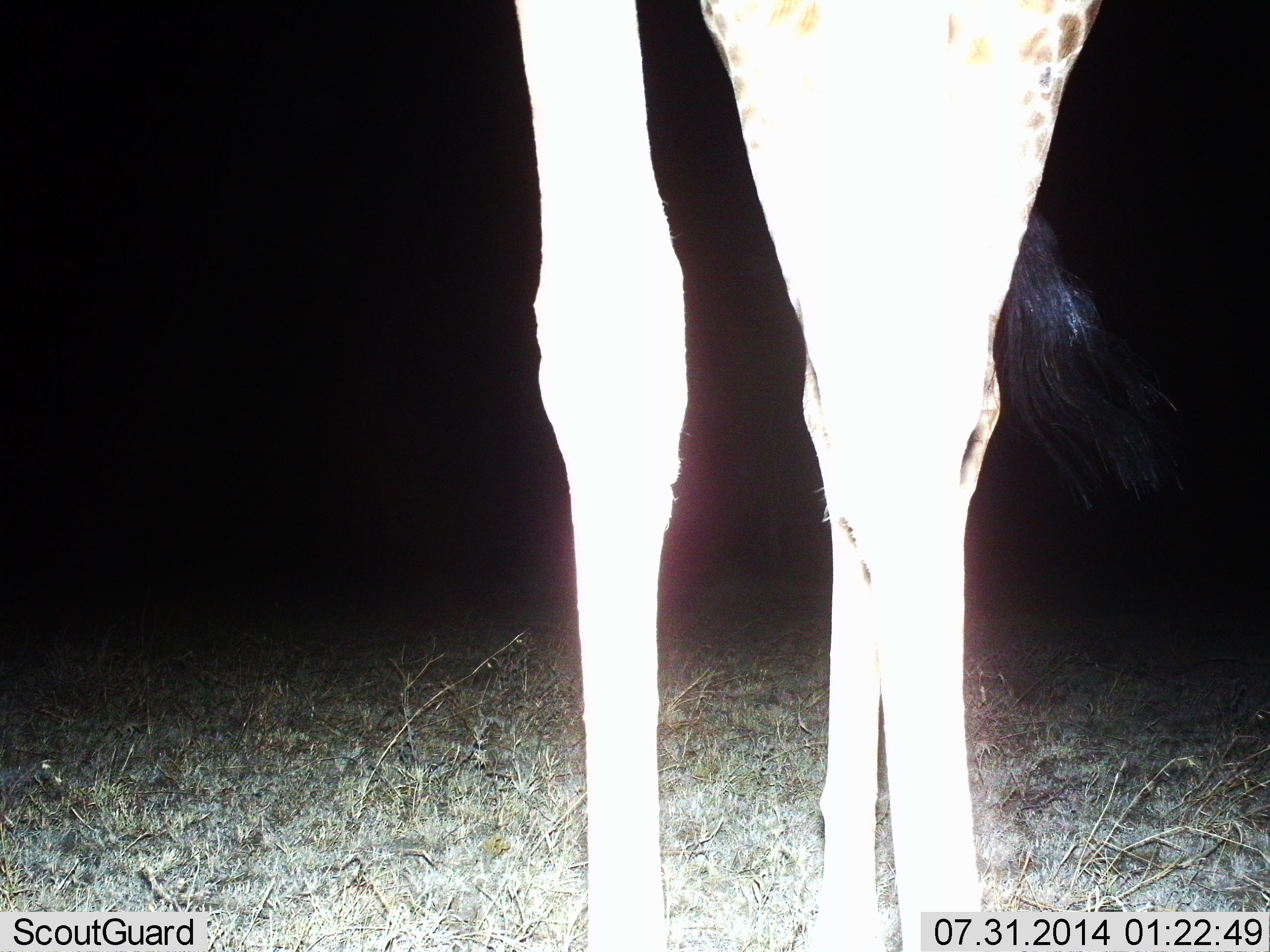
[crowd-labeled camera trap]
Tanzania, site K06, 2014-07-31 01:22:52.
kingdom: Animalia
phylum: Chordata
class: Mammalia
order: Artiodactyla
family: Giraffidae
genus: Giraffa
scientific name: Giraffa camelopardalis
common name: giraffe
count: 1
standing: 90%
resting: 0%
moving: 10%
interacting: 0%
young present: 0%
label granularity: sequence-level